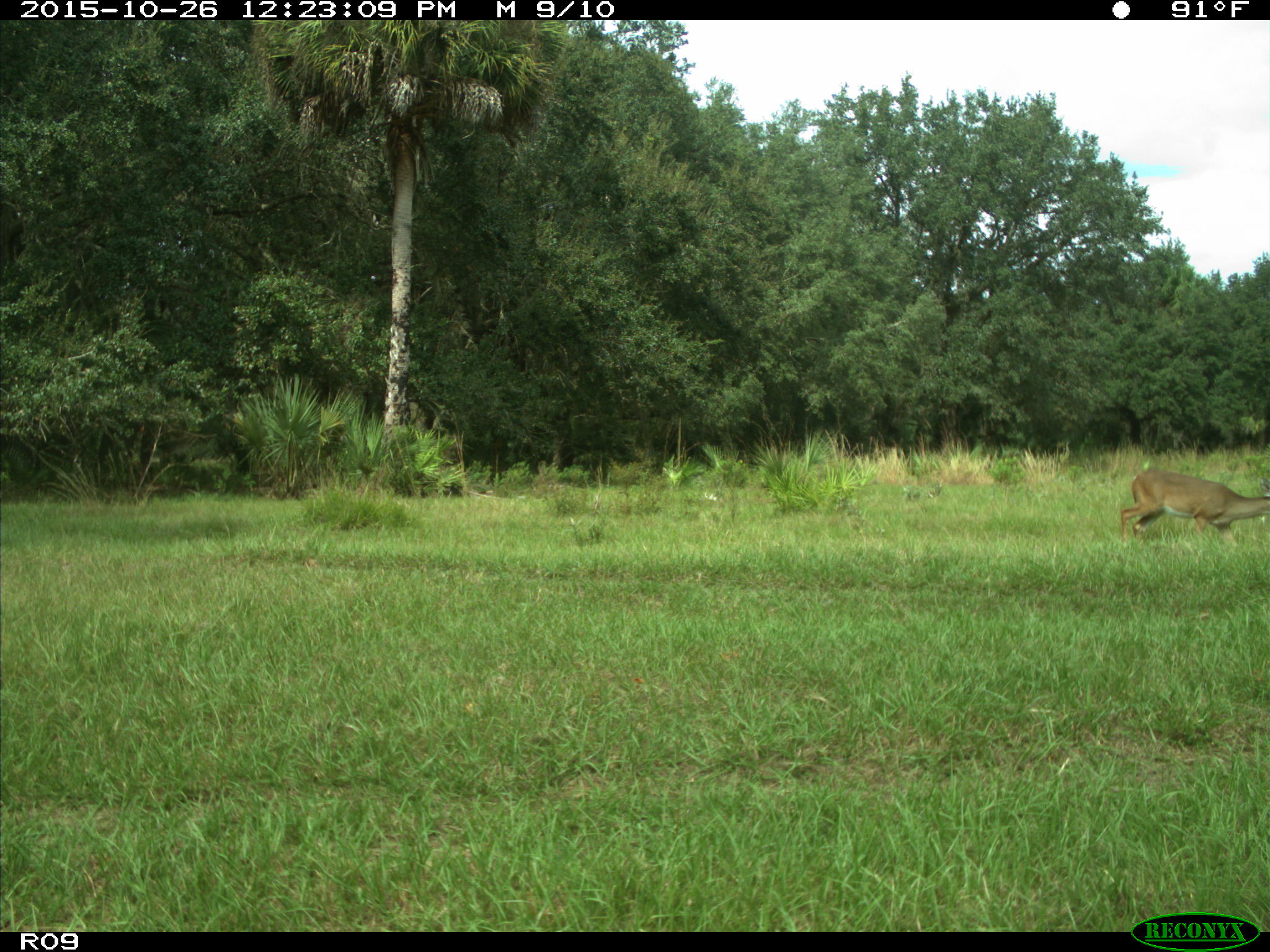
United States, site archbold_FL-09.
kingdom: Animalia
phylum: Chordata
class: Mammalia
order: Artiodactyla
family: Cervidae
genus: Odocoileus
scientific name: Odocoileus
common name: deer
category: unidentified deer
Unidentified deer (deer) (Odocoileus).